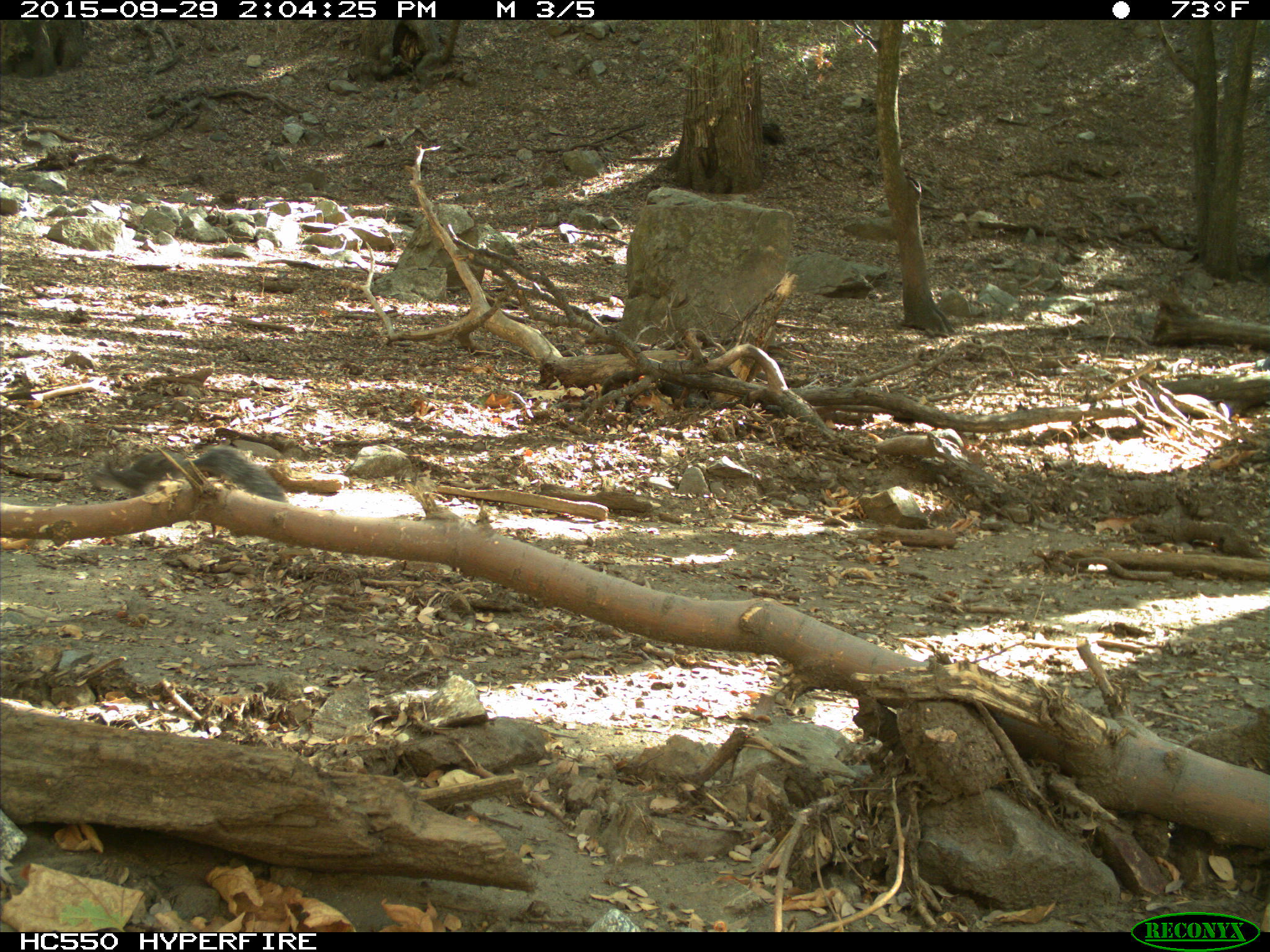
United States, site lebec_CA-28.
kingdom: Animalia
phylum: Chordata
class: Mammalia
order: Rodentia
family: Sciuridae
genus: Sciurus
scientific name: Sciurus carolinensis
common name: eastern gray squirrel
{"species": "Sciurus carolinensis (eastern gray squirrel)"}